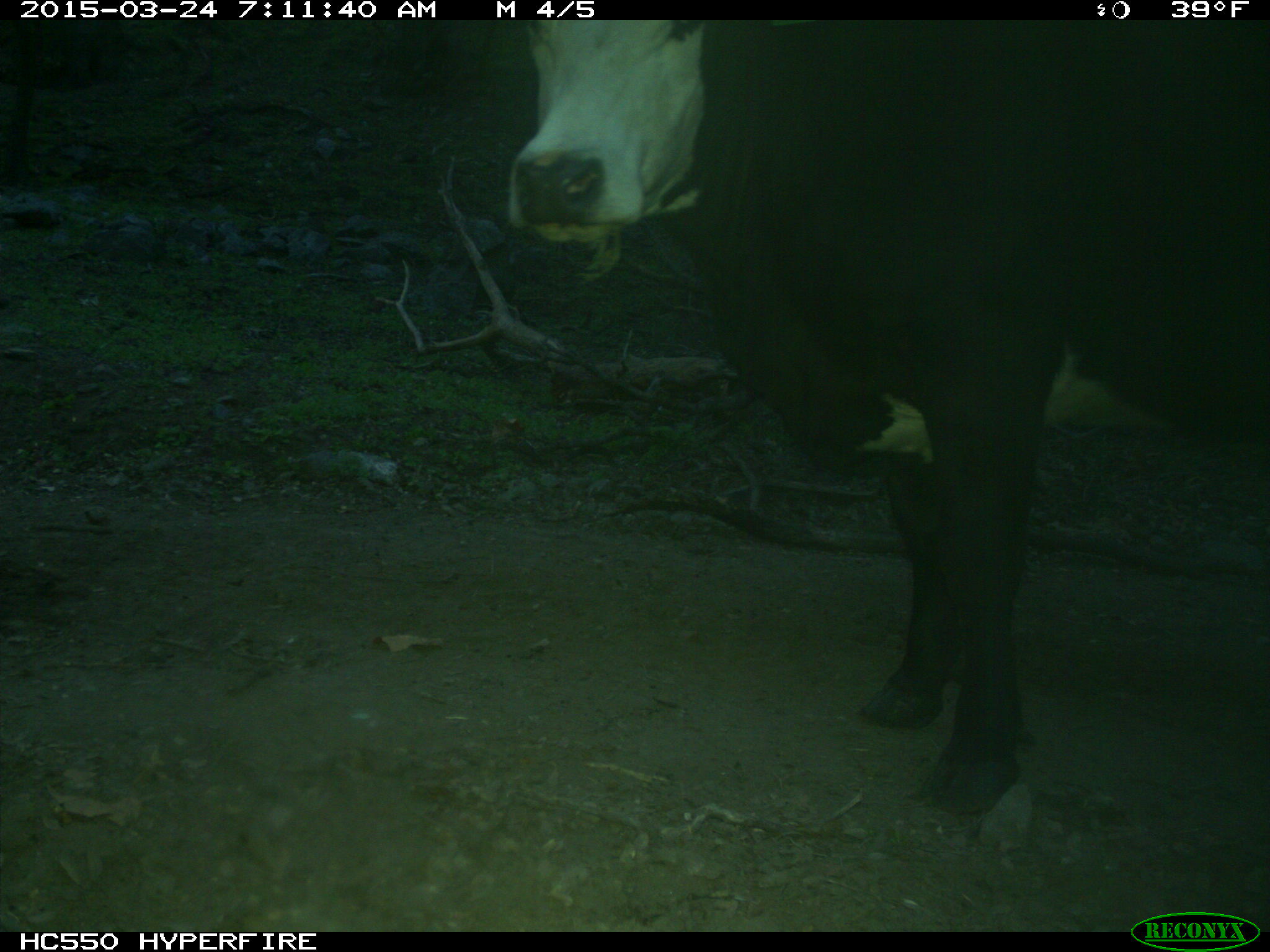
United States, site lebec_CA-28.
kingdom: Animalia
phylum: Chordata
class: Mammalia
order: Artiodactyla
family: Bovidae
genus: Bos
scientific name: Bos taurus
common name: domestic cow